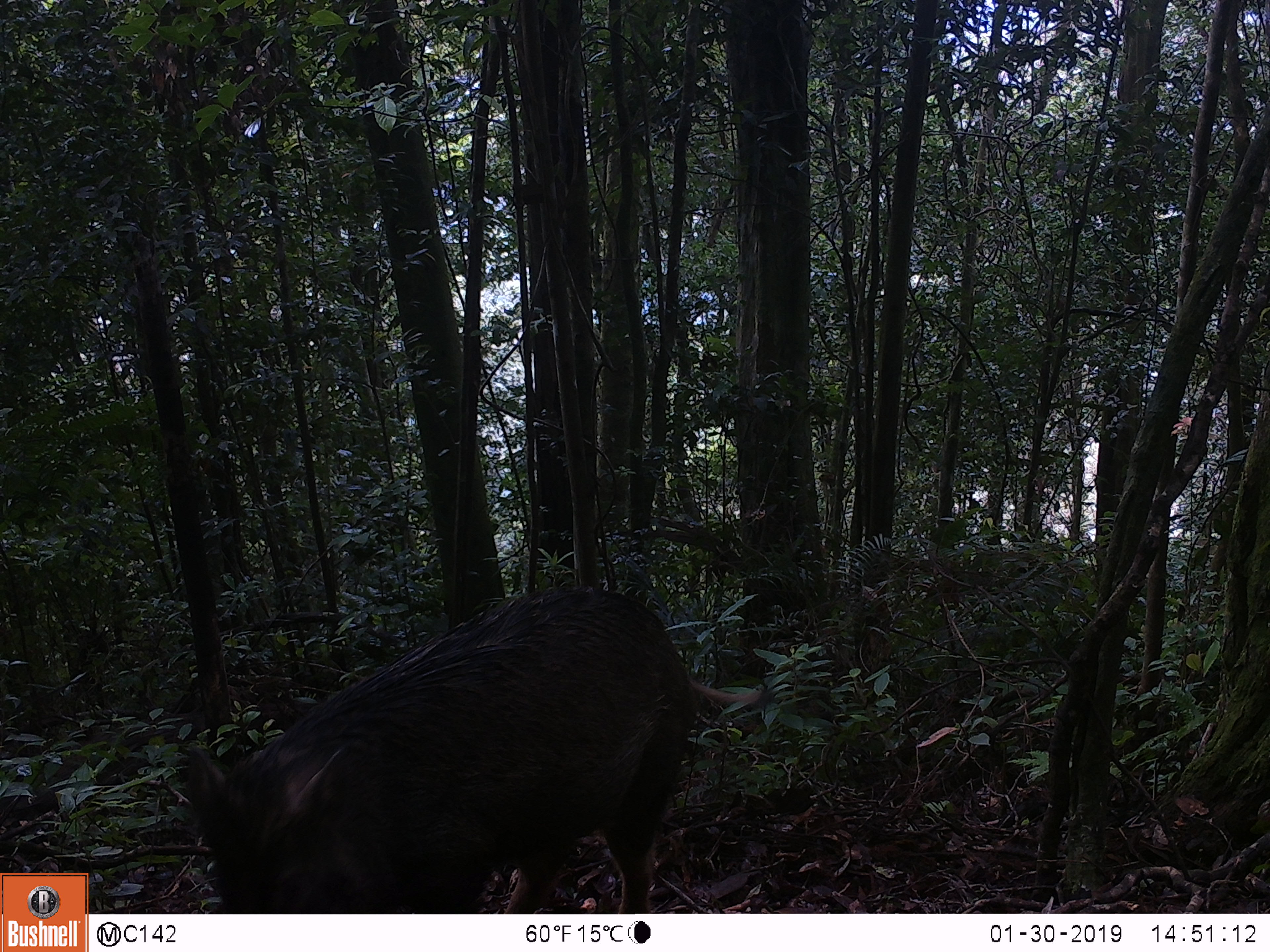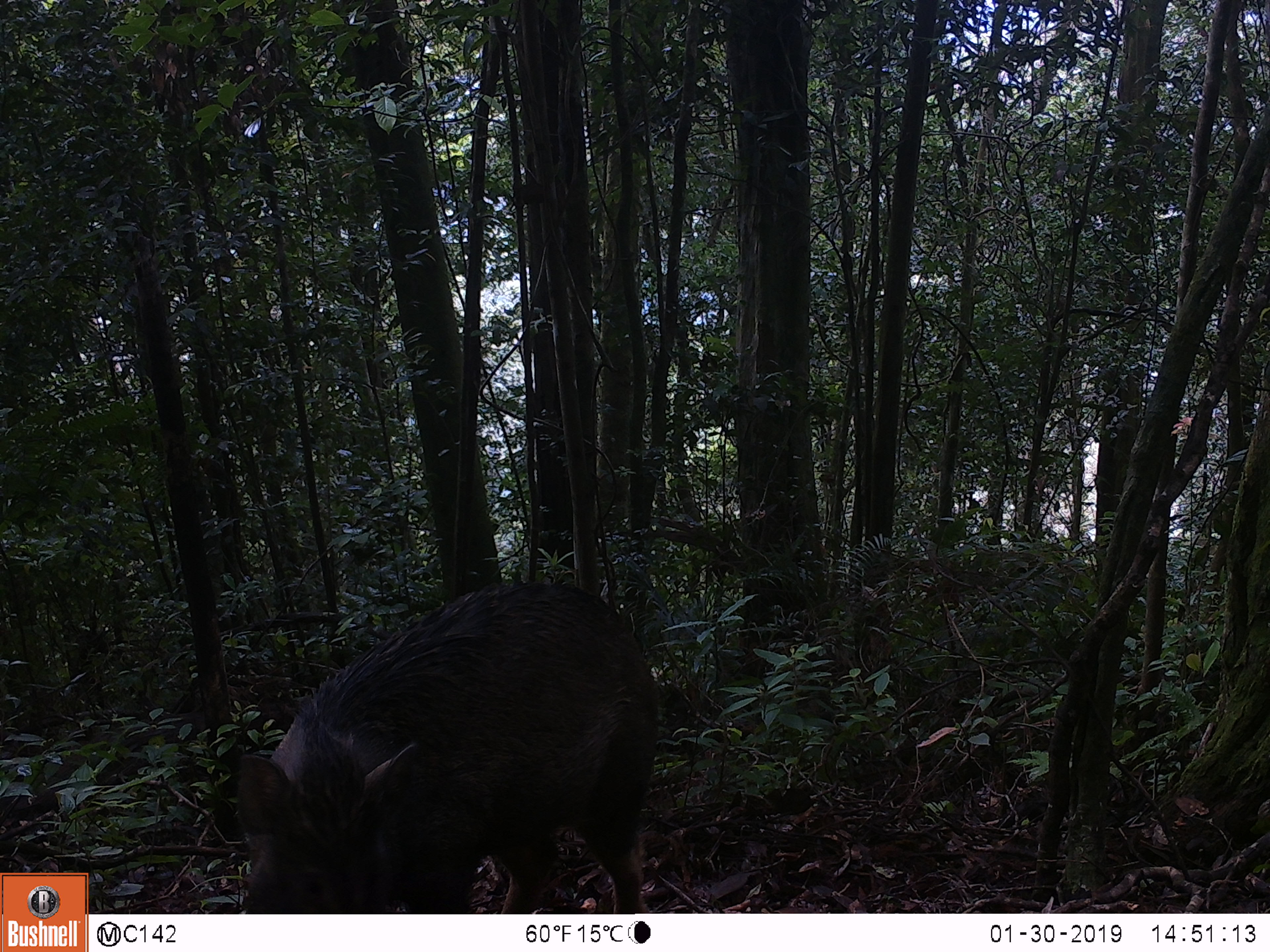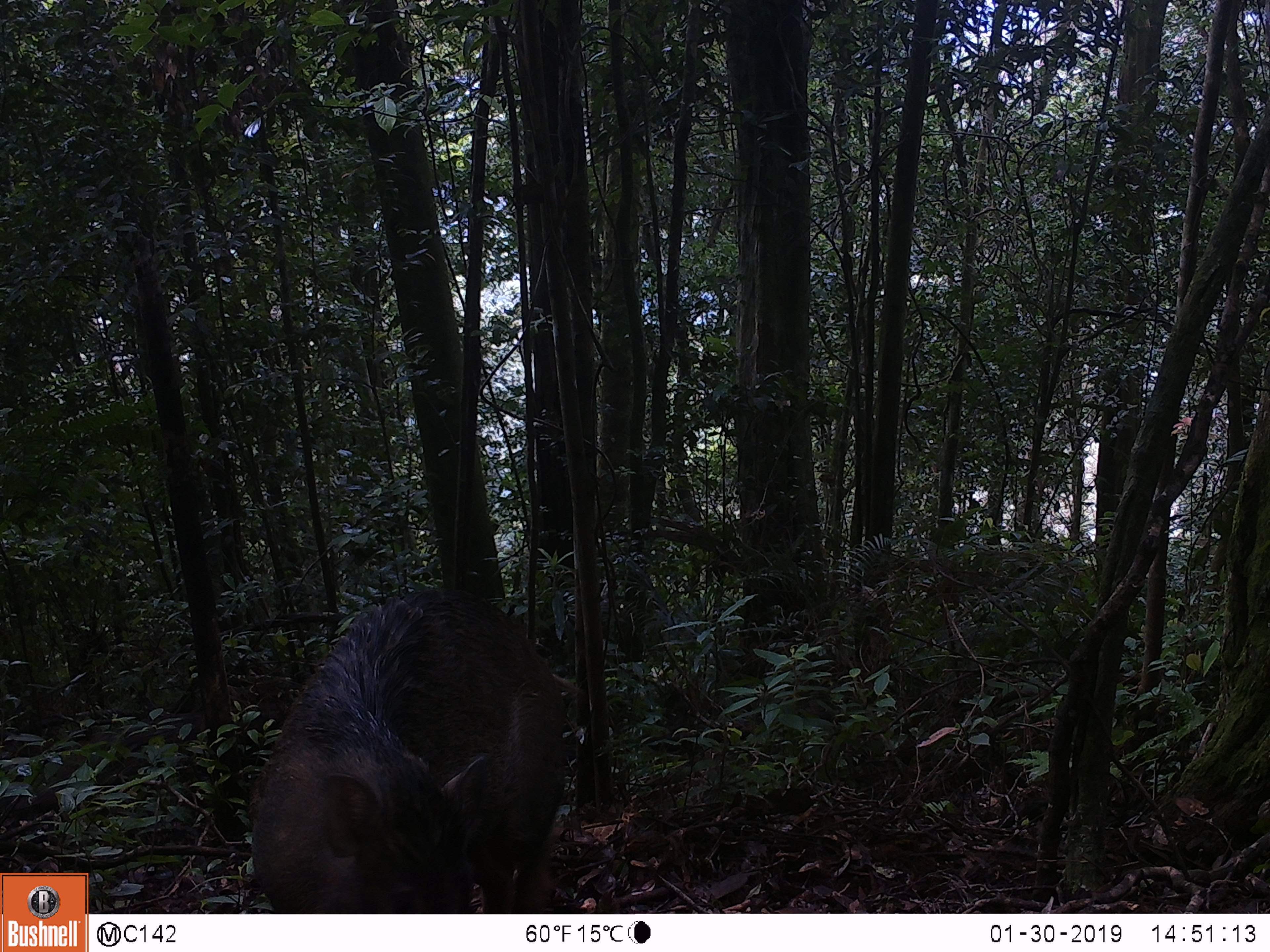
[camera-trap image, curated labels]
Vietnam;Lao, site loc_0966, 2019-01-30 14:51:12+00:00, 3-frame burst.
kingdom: Animalia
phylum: Chordata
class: Mammalia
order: Artiodactyla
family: Suidae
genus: Sus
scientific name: Sus scrofa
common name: eurasian wild pig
Eurasian wild pig (Sus scrofa). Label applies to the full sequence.